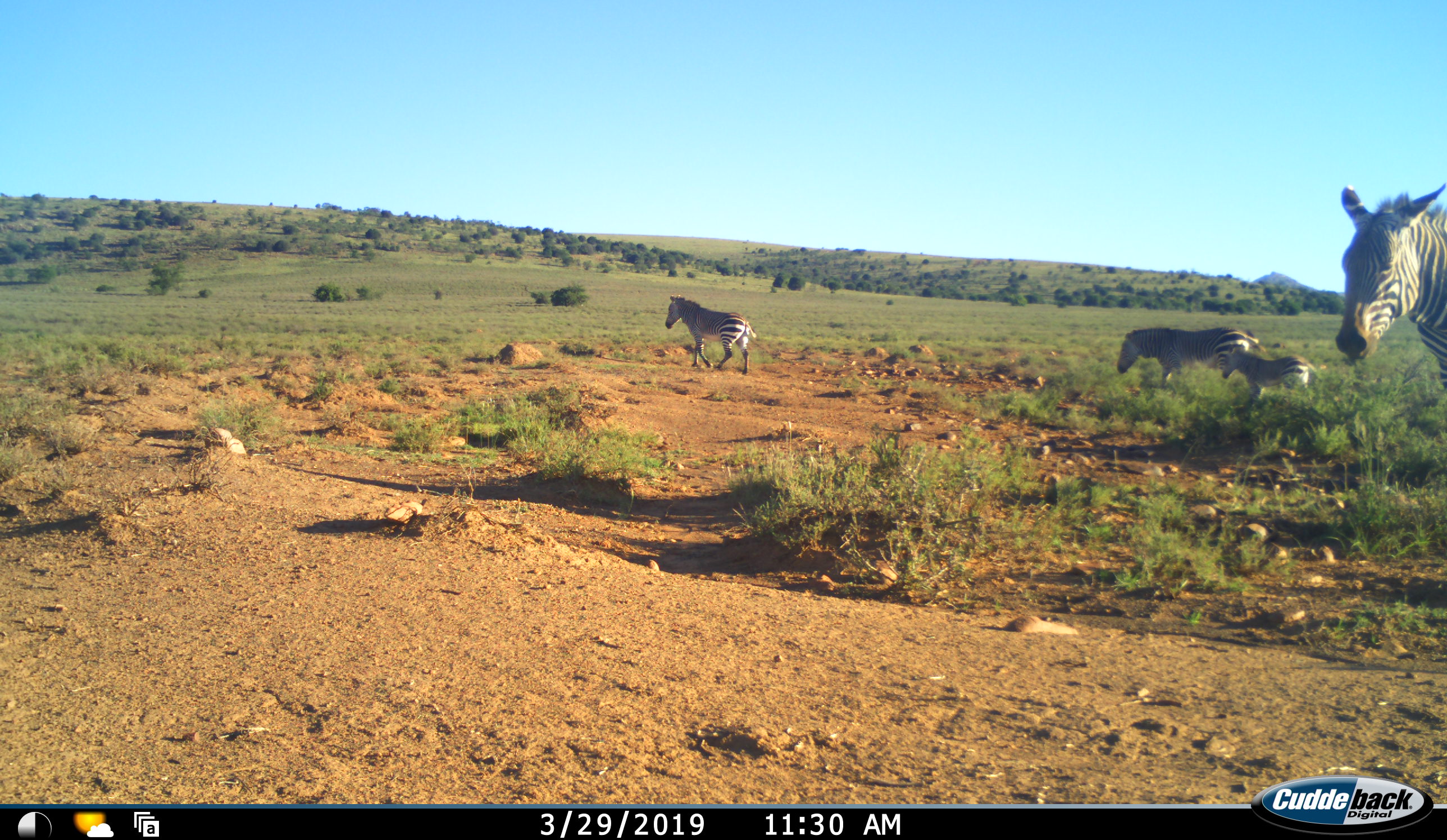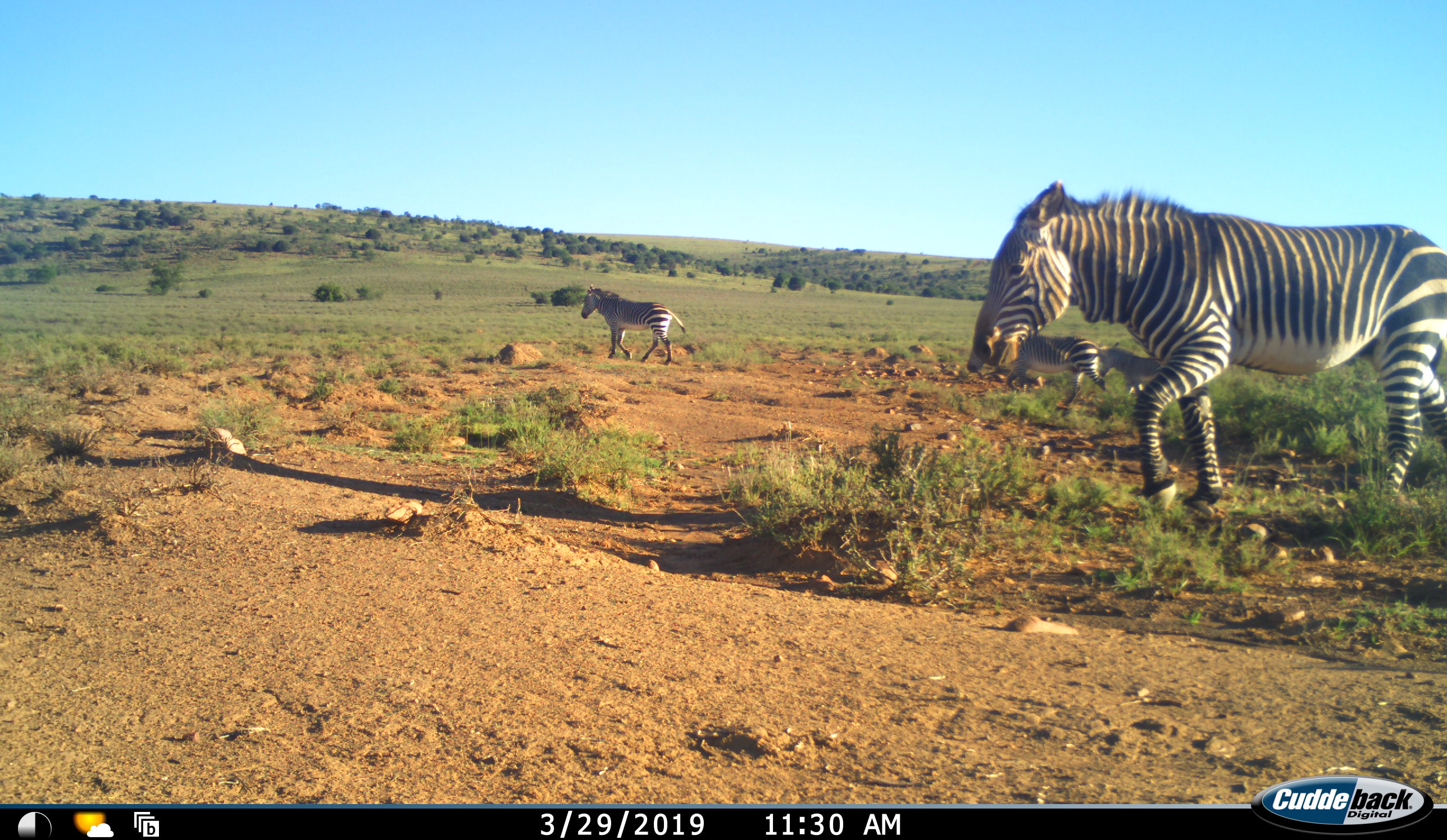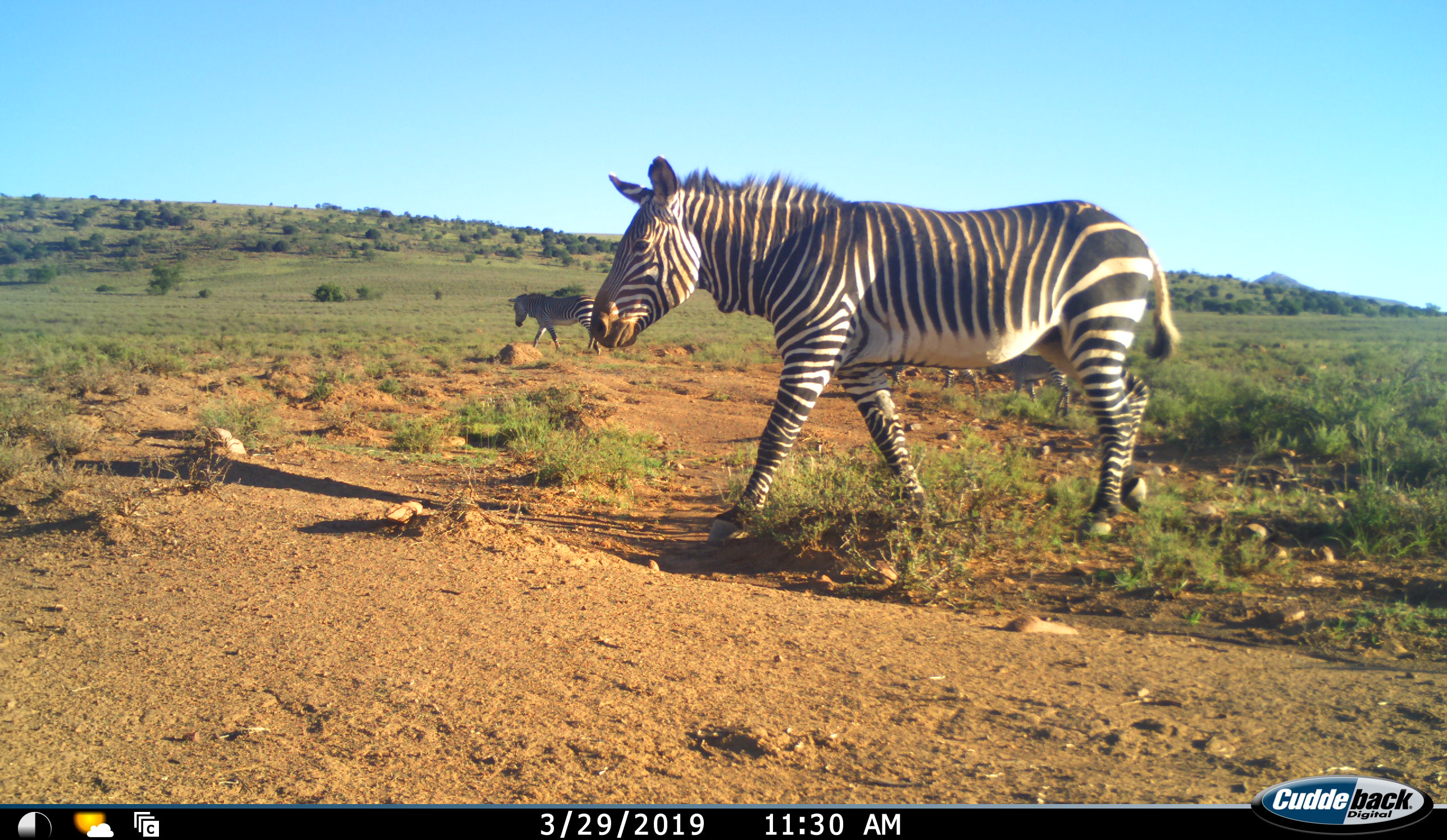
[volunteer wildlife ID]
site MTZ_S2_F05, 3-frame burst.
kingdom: Animalia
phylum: Chordata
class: Mammalia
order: Perissodactyla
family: Equidae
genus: Equus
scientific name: Equus zebra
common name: mountain zebra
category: zebramountain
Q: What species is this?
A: Zebramountain (mountain zebra) (Equus zebra).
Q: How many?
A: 4.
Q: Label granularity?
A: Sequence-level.